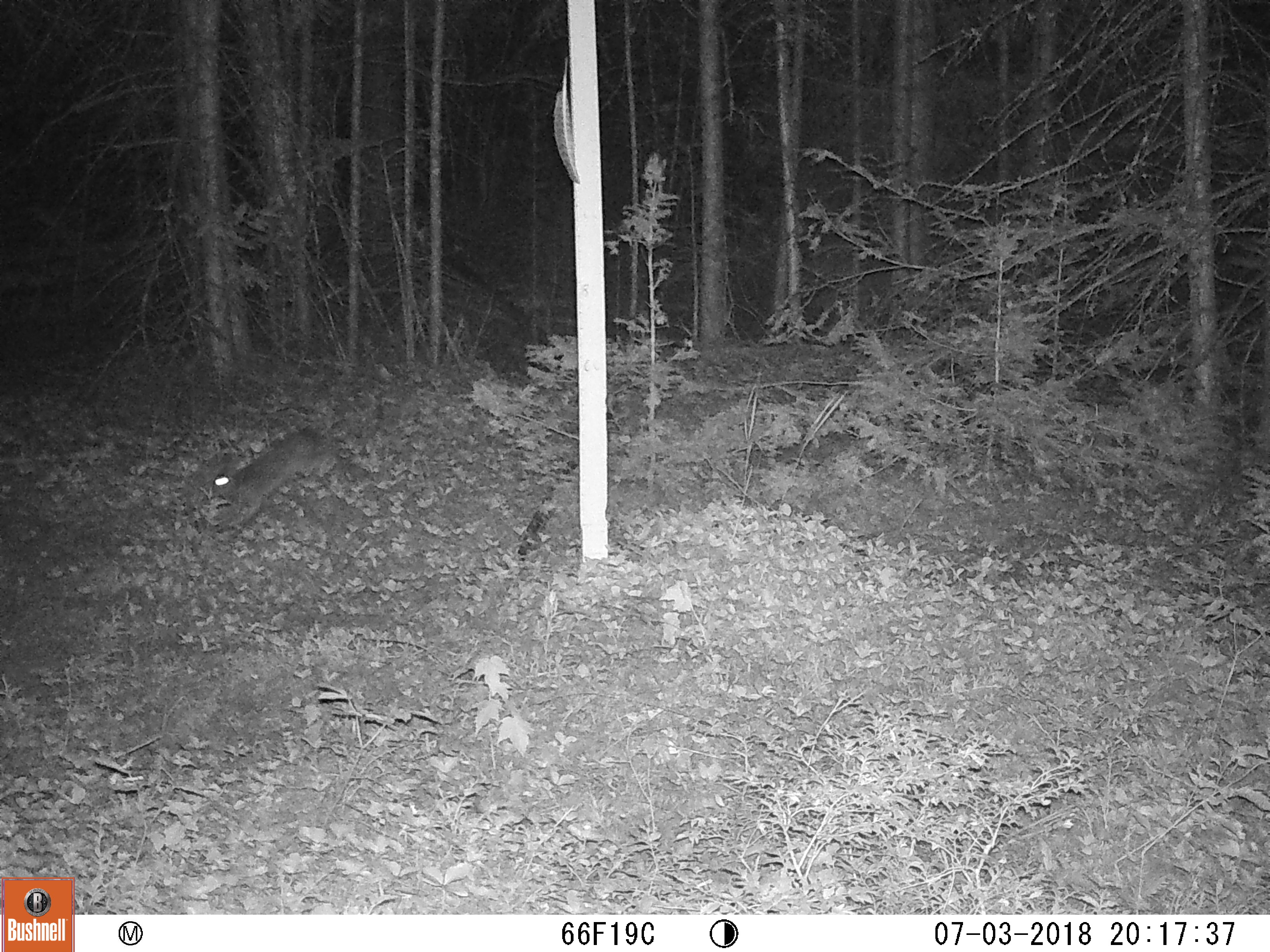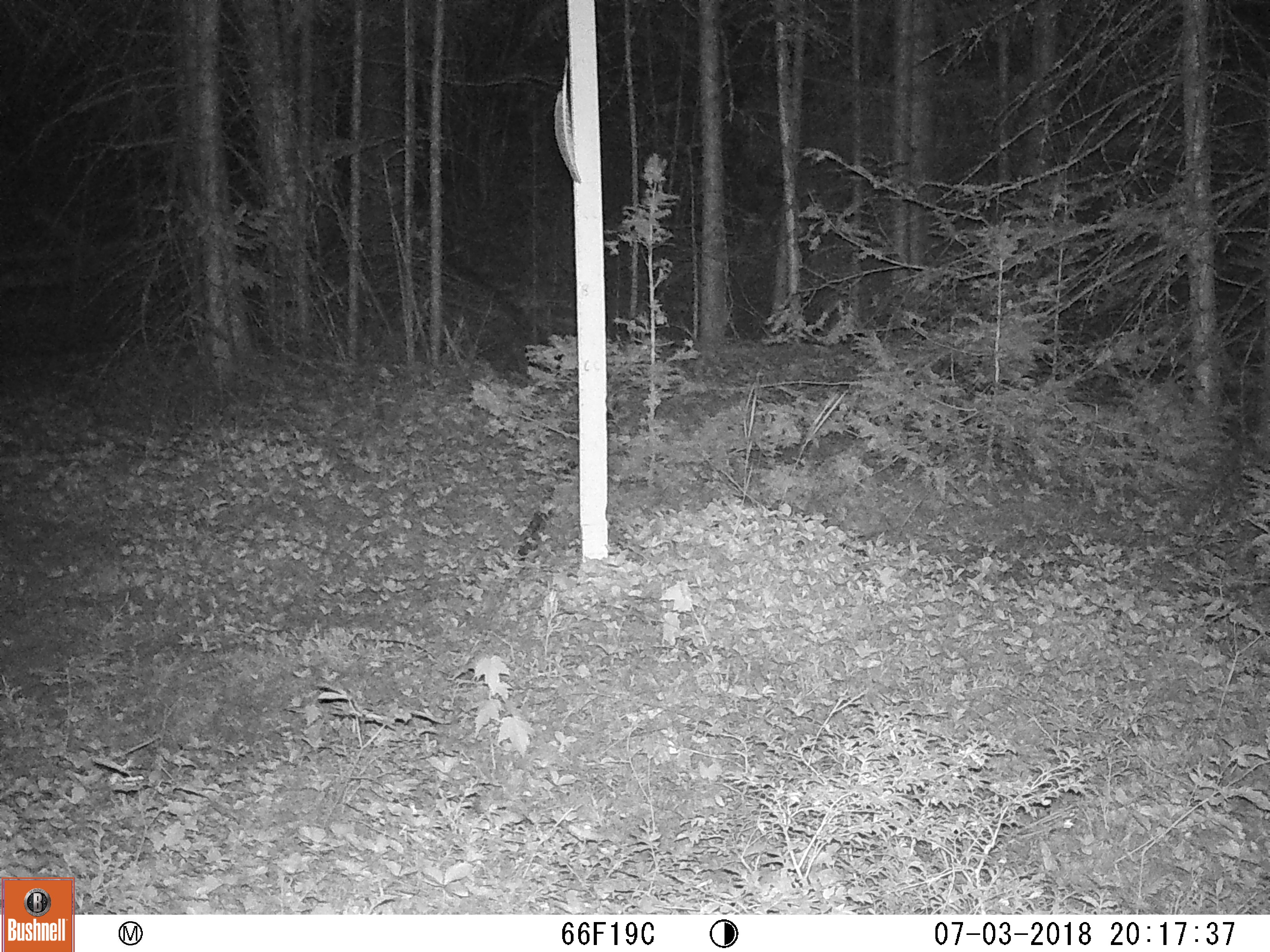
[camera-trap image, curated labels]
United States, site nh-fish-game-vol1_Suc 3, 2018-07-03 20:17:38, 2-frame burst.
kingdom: Animalia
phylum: Chordata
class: Mammalia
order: Lagomorpha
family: Leporidae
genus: Lepus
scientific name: Lepus americanus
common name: snowshoe hare